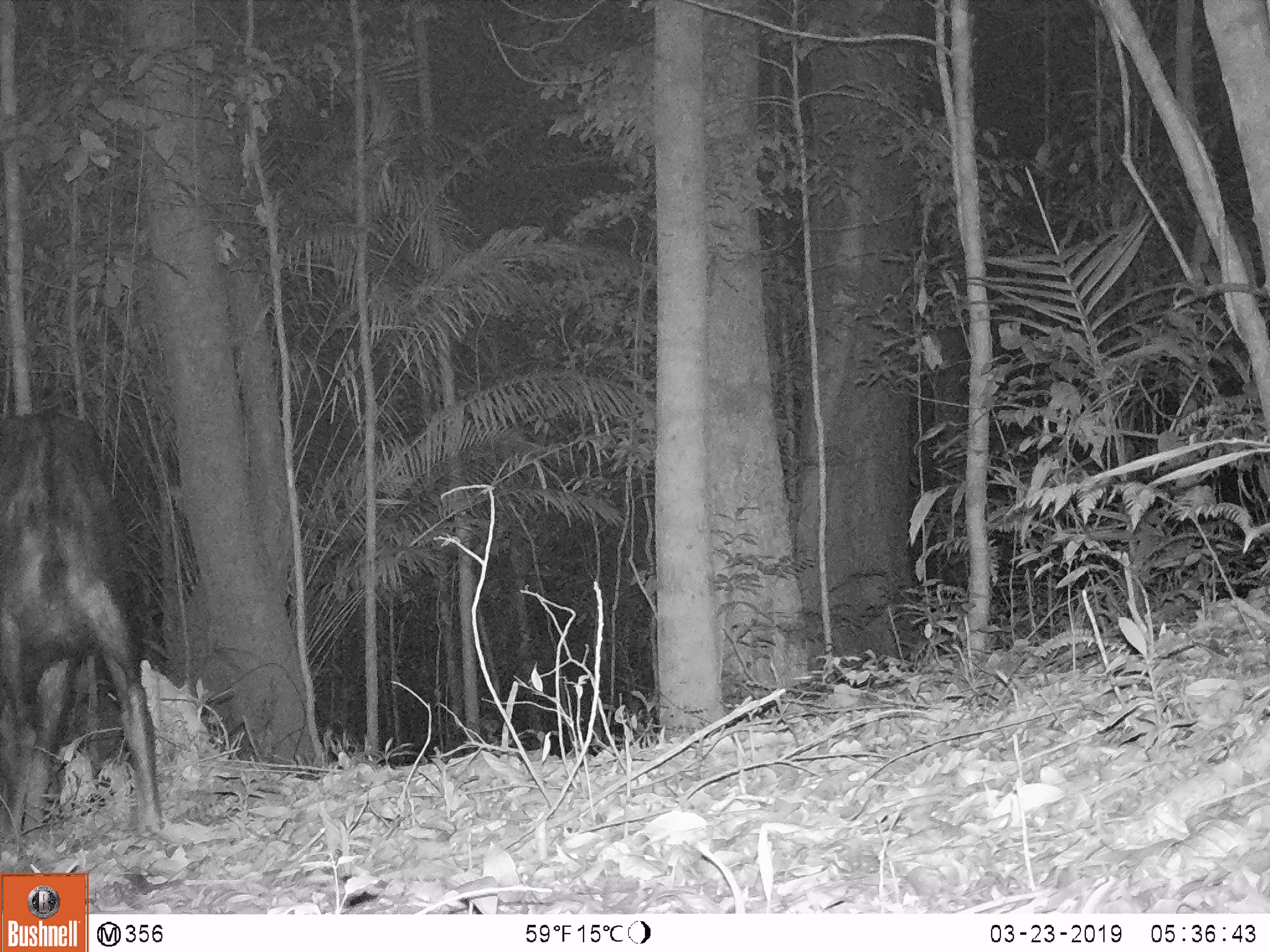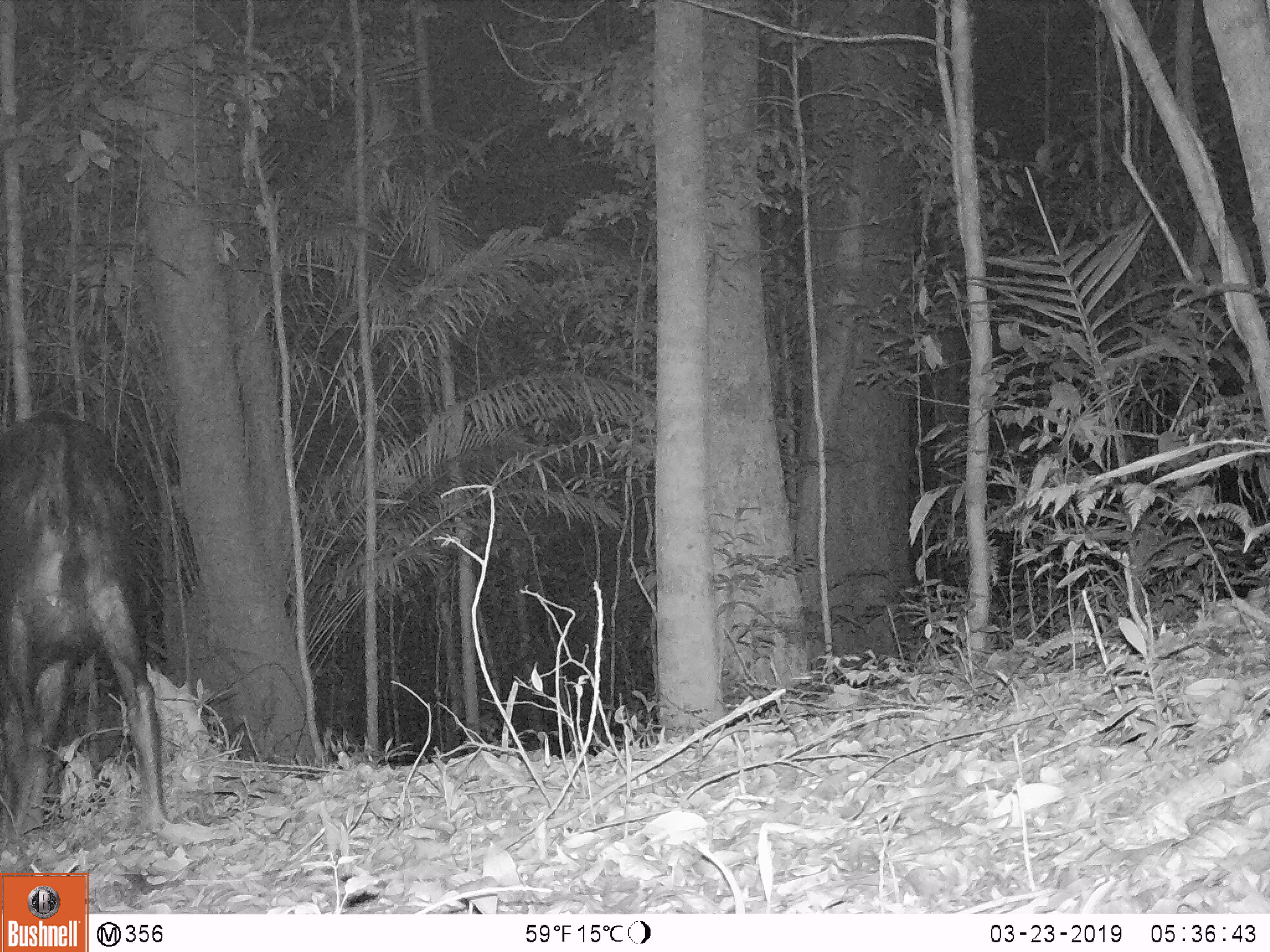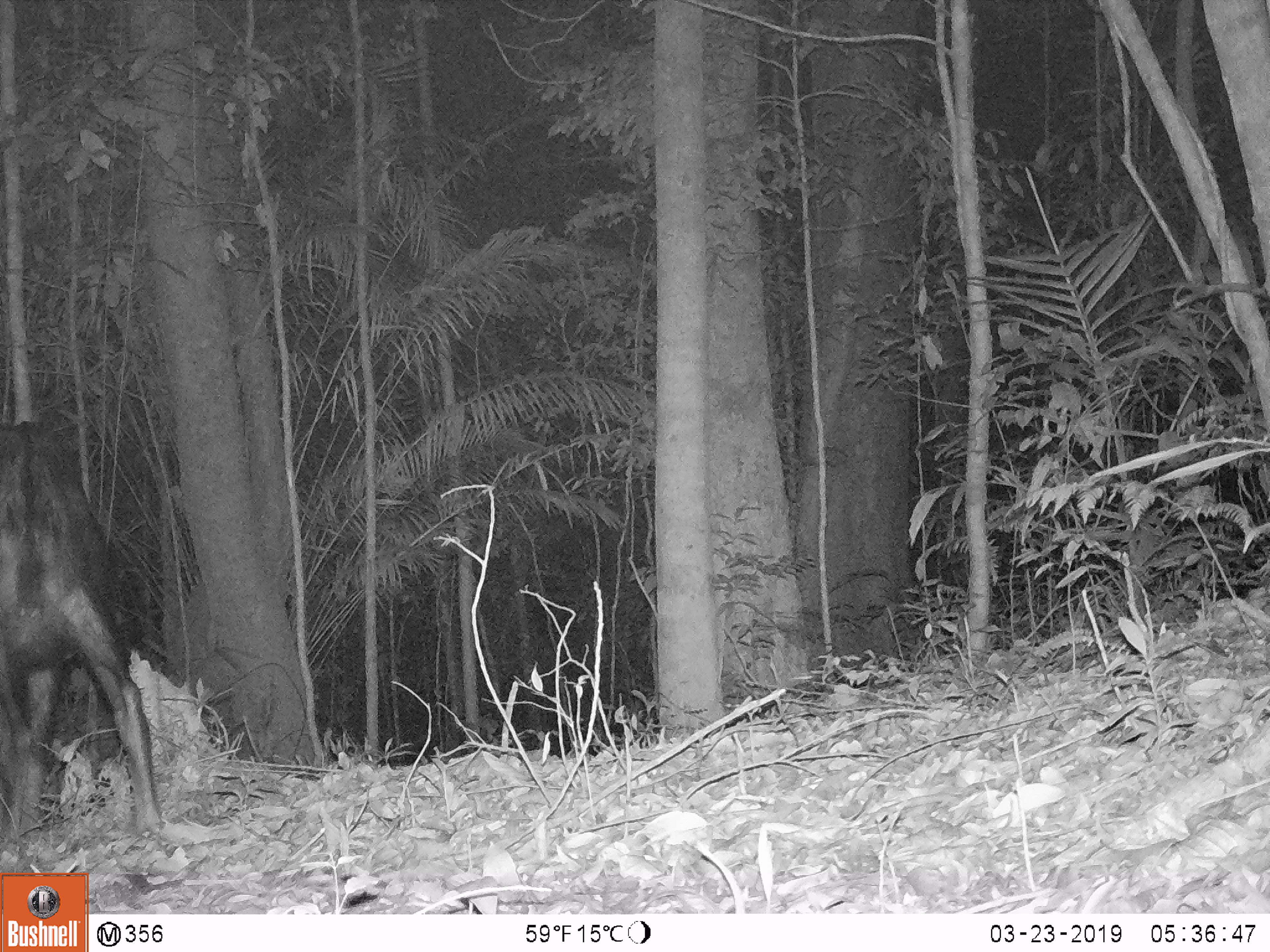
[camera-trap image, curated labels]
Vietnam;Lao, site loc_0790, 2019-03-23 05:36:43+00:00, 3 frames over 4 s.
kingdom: Animalia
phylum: Chordata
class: Mammalia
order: Artiodactyla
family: Bovidae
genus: Capricornis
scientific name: Capricornis sumatraensis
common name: chinese serow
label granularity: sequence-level